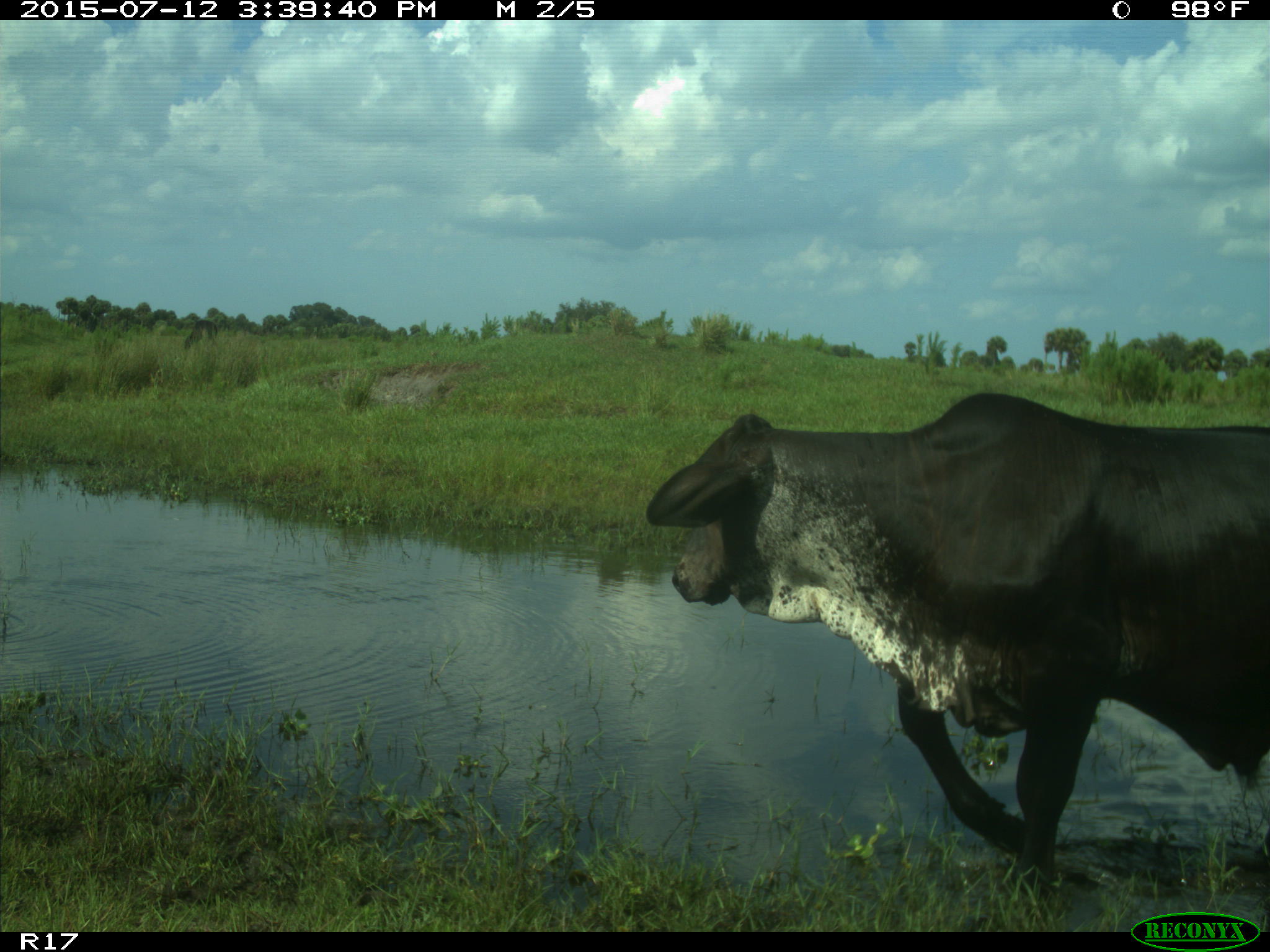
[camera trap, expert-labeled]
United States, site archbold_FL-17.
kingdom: Animalia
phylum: Chordata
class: Mammalia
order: Artiodactyla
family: Bovidae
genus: Bos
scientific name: Bos taurus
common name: domestic cow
Bos taurus (domestic cow).